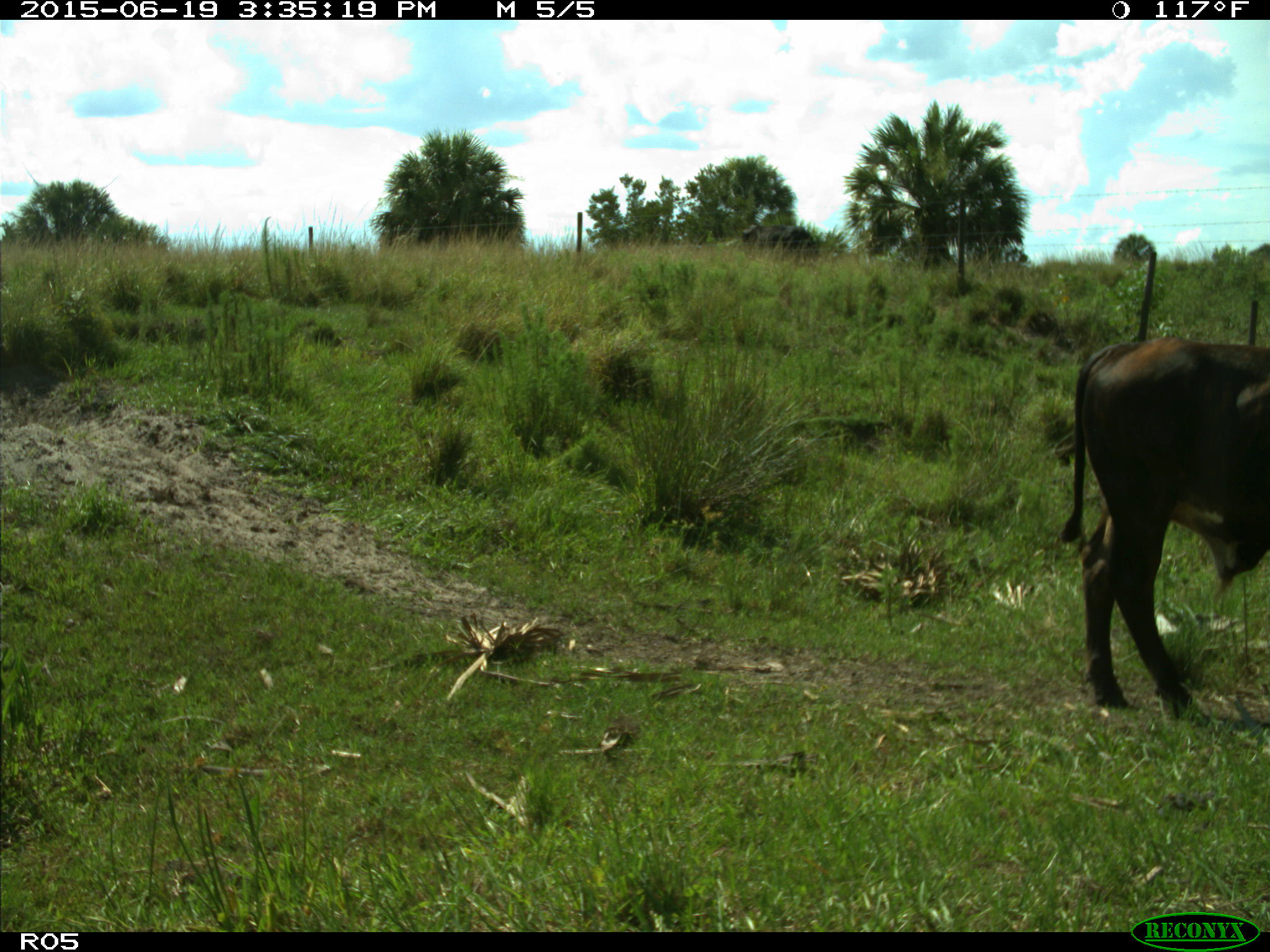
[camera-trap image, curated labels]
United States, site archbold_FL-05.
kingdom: Animalia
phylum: Chordata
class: Mammalia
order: Artiodactyla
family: Bovidae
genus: Bos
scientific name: Bos taurus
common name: domestic cow